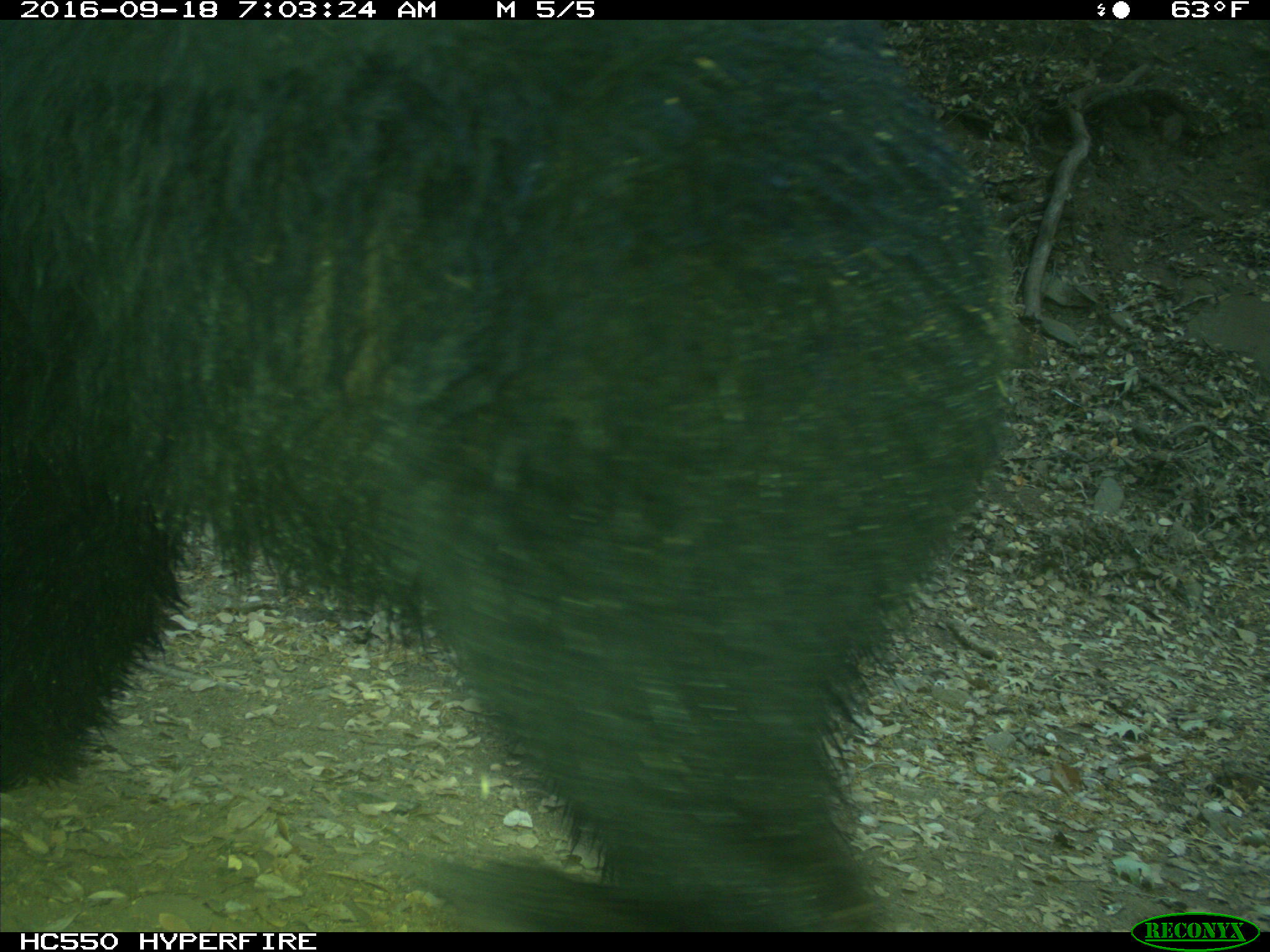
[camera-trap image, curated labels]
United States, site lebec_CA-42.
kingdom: Animalia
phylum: Chordata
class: Mammalia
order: Carnivora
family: Ursidae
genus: Ursus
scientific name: Ursus americanus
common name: american black bear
Ursus americanus (american black bear).